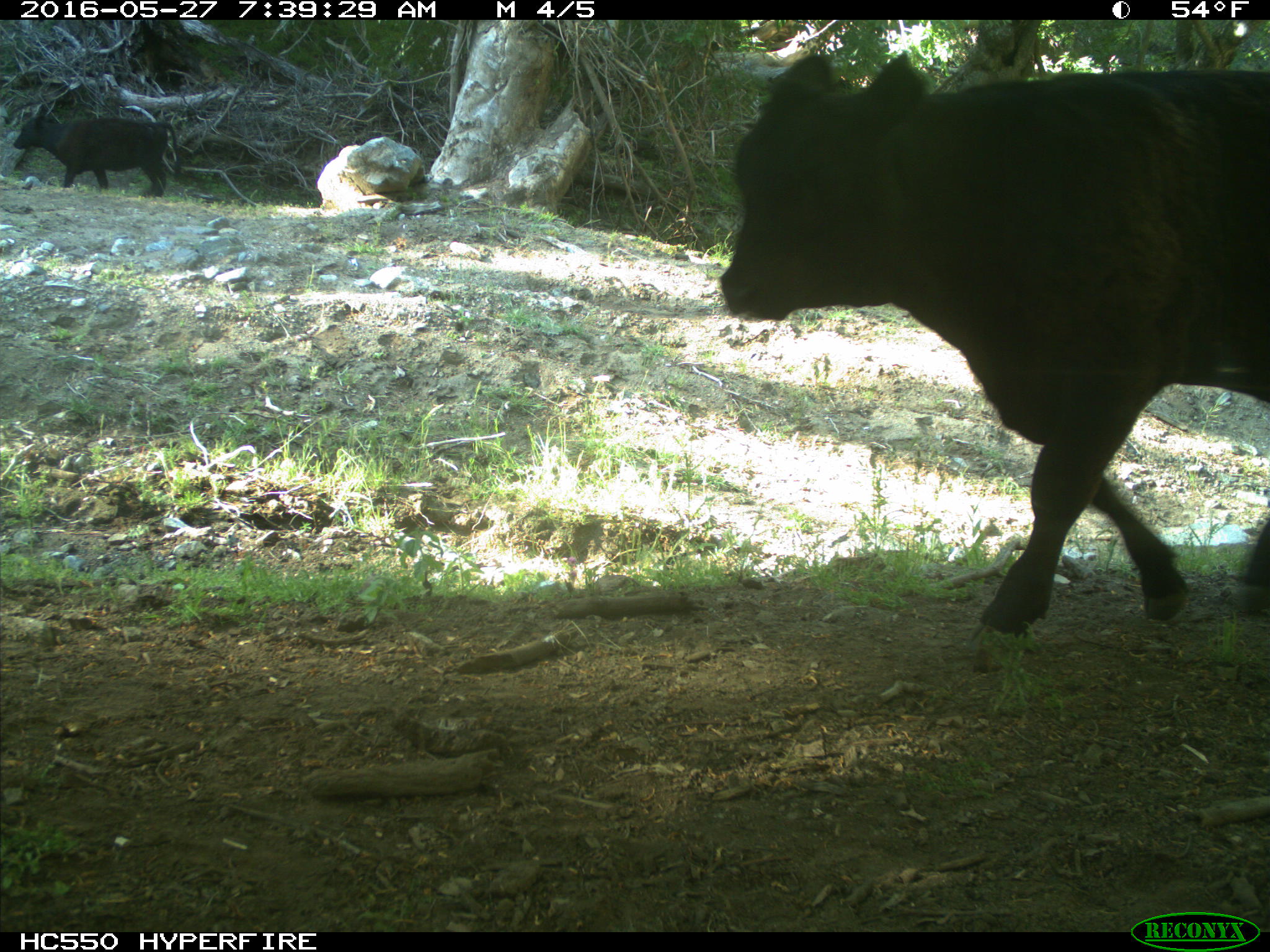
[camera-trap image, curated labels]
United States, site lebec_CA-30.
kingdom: Animalia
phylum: Chordata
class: Mammalia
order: Artiodactyla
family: Bovidae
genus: Bos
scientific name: Bos taurus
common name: domestic cow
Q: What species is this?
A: Bos taurus (domestic cow).